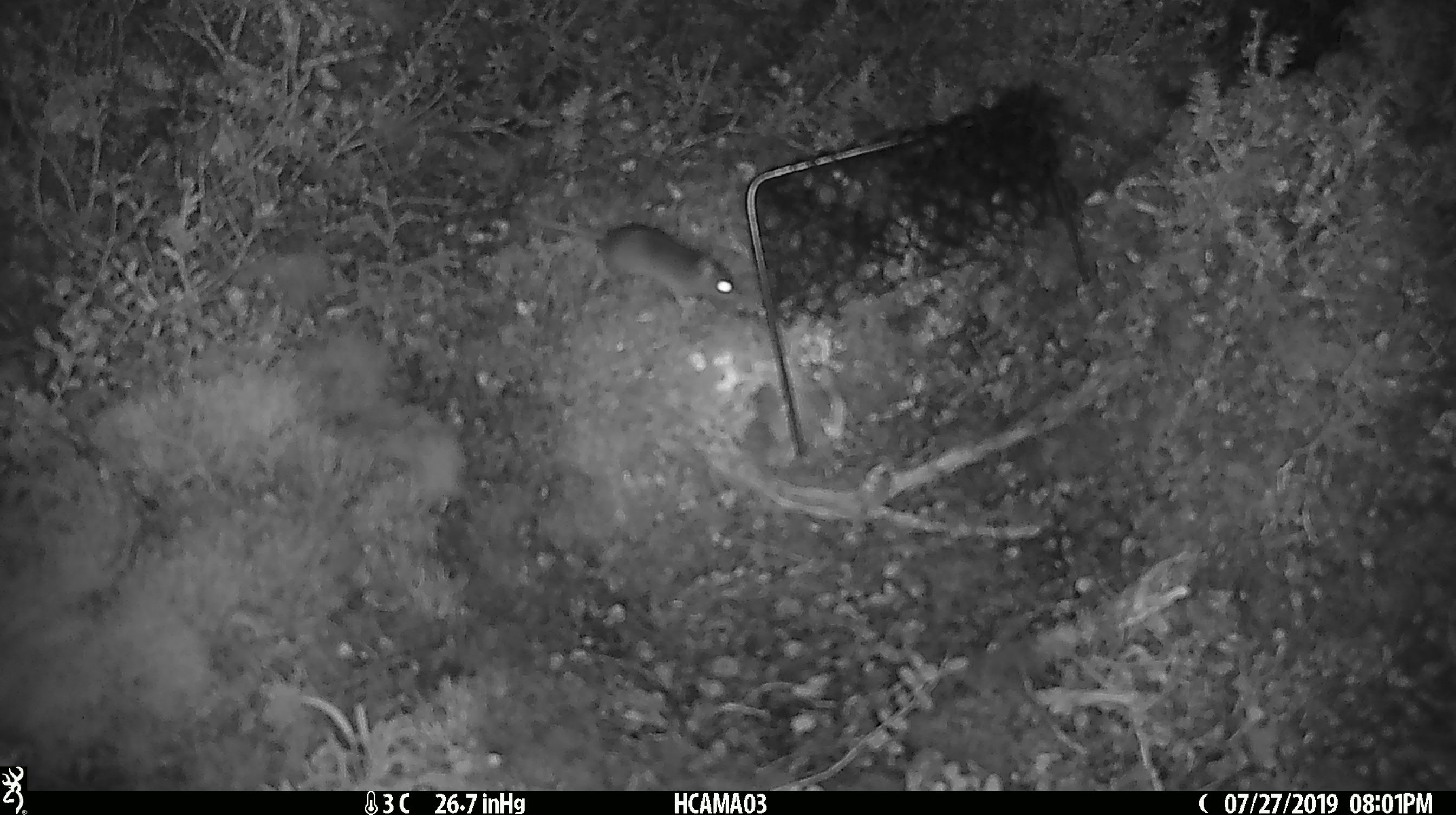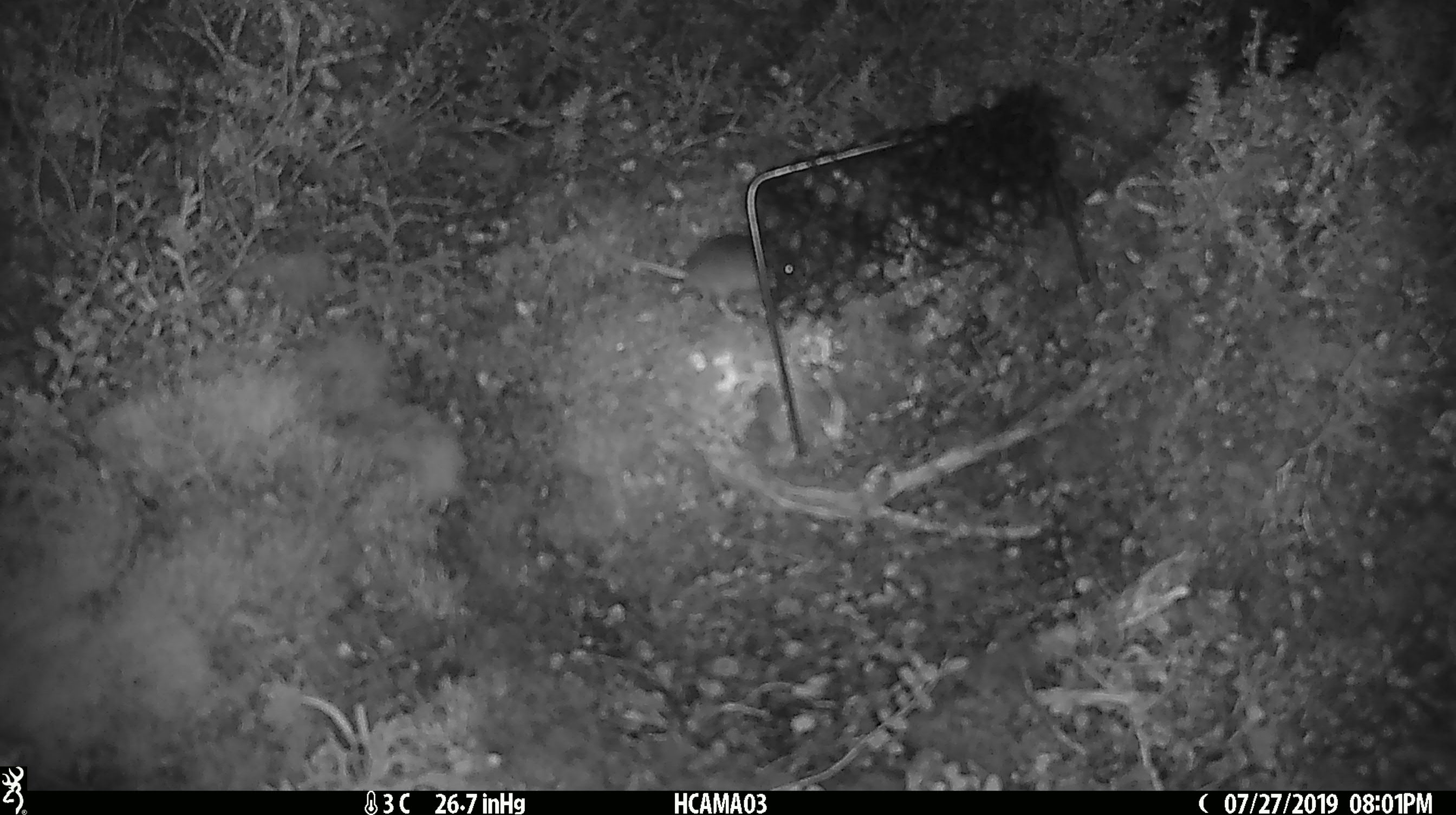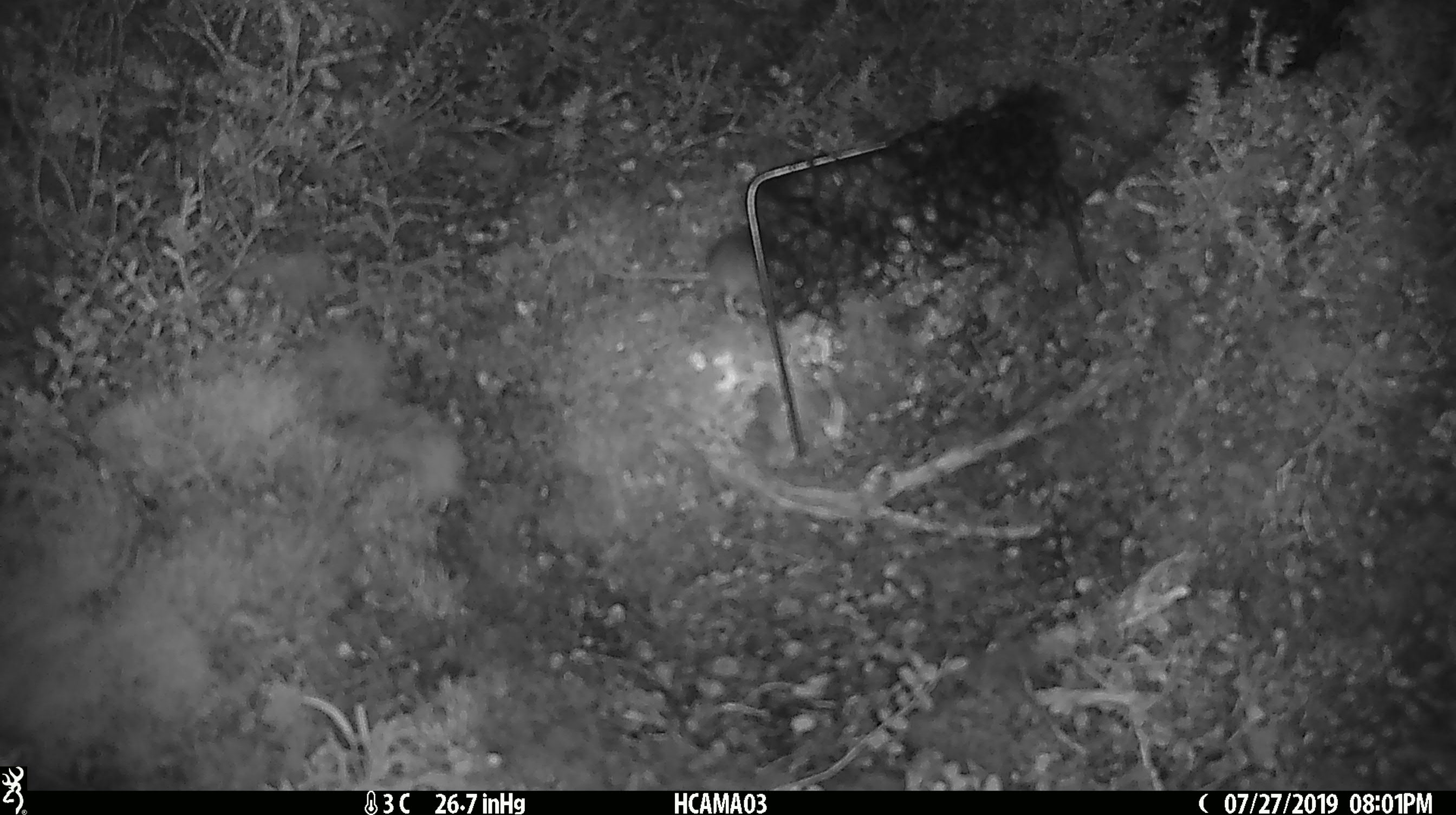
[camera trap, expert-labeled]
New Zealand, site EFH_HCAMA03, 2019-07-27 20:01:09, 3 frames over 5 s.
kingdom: Animalia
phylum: Chordata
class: Mammalia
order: Rodentia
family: Muridae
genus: Mus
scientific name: Mus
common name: mouse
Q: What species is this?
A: Mouse (Mus).